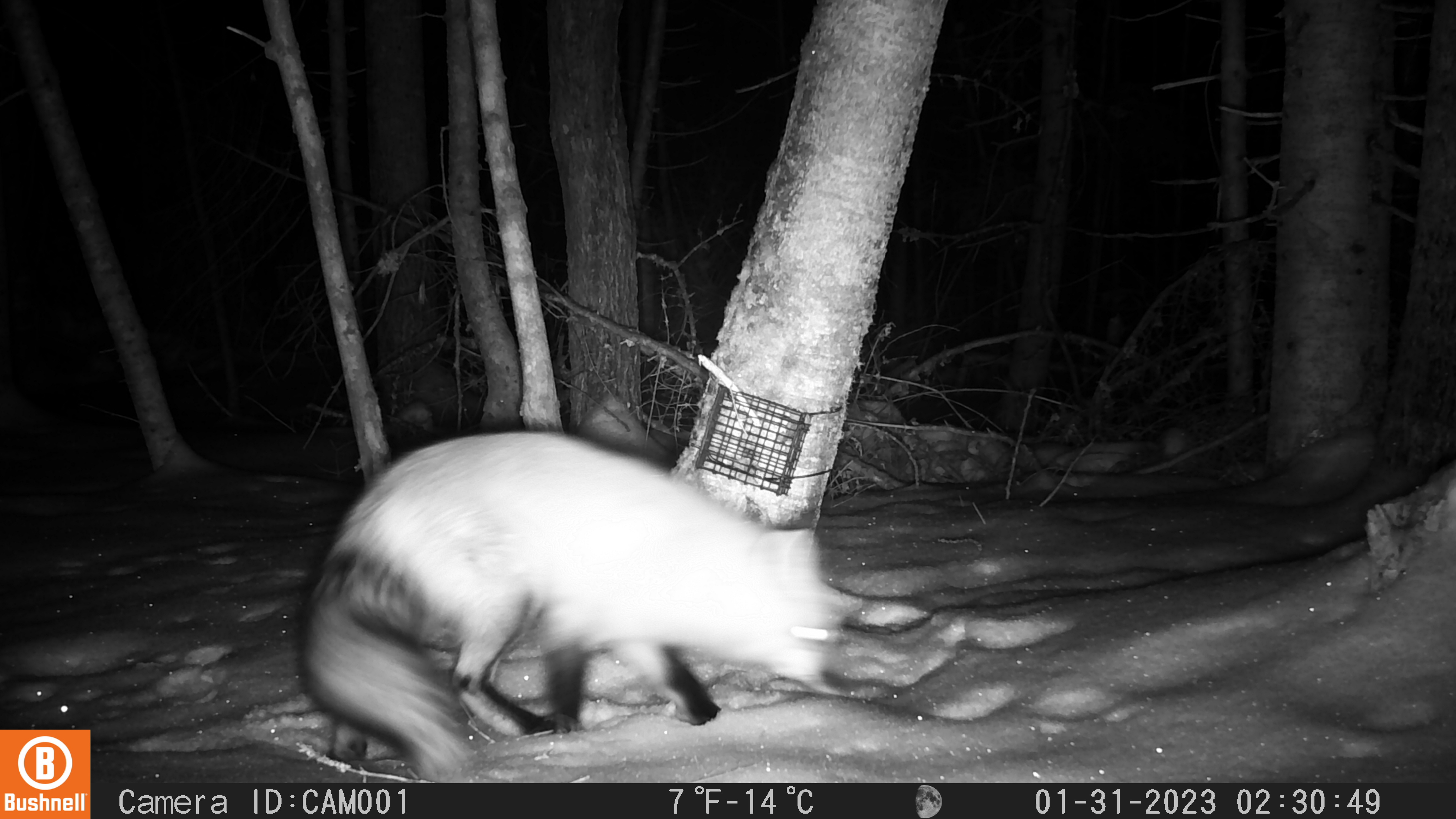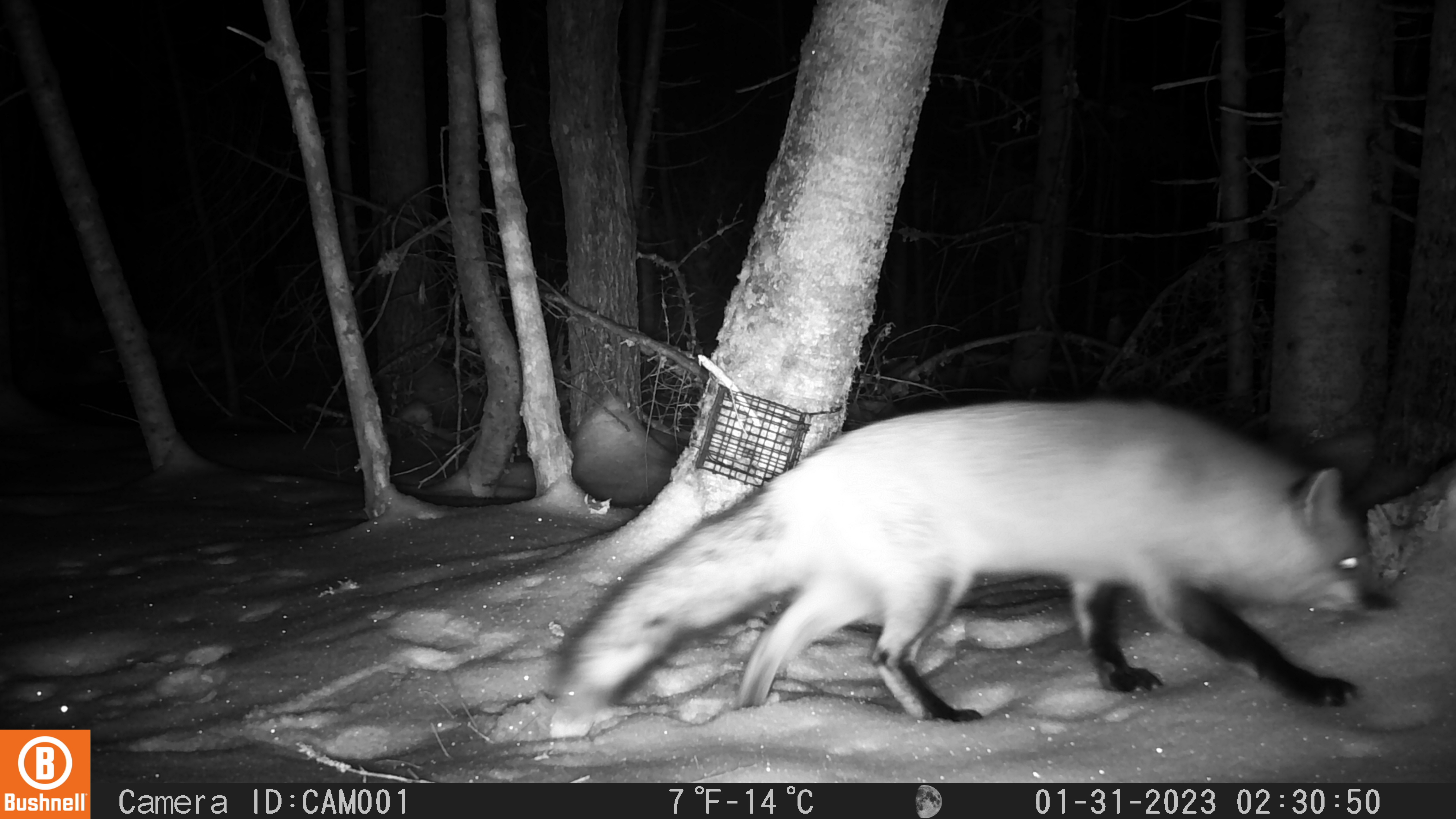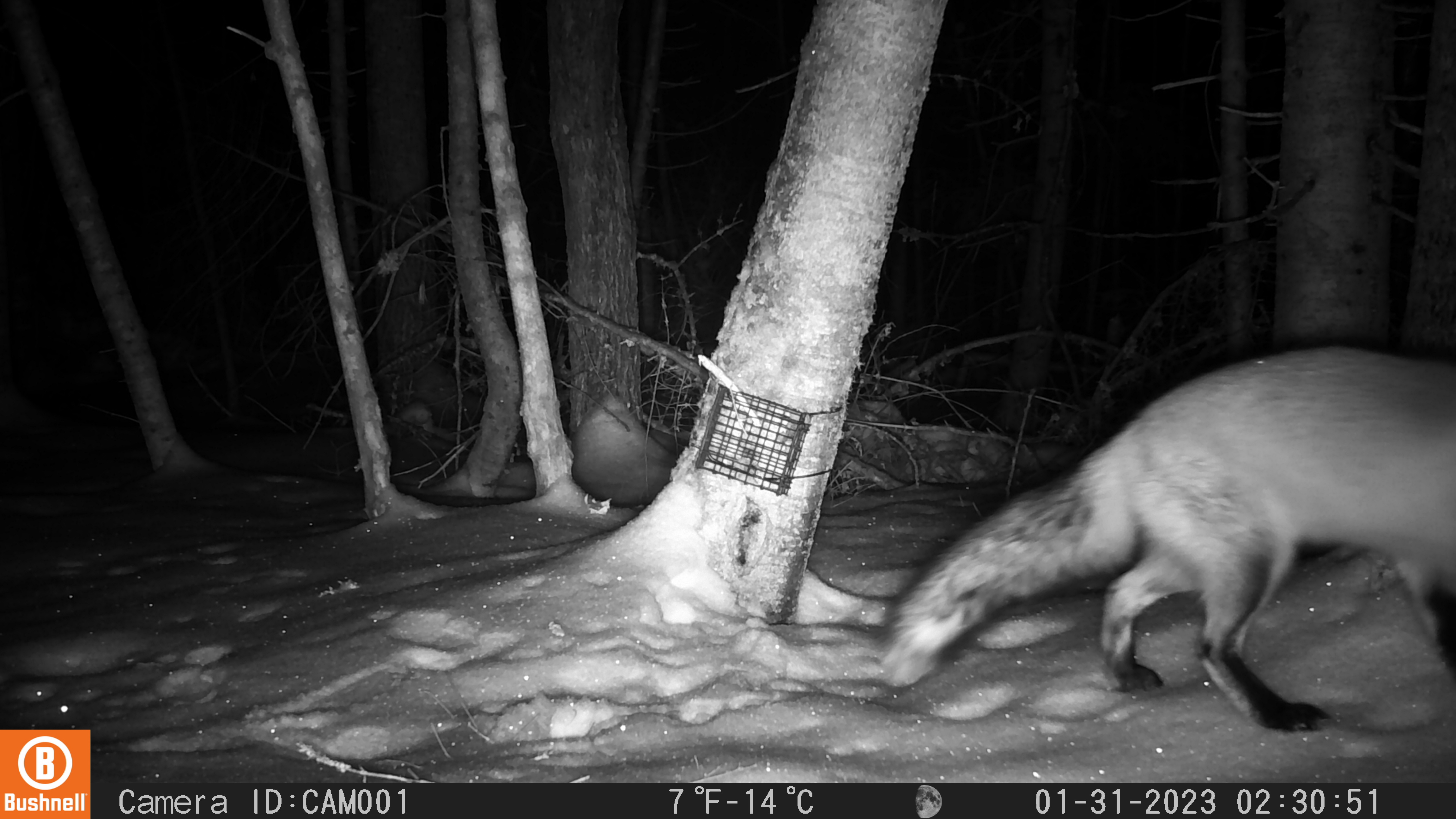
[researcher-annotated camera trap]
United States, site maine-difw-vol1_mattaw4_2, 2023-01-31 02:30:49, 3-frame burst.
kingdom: Animalia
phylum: Chordata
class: Mammalia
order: Carnivora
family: Canidae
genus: Vulpes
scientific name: Vulpes vulpes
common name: red fox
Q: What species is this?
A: Red fox (Vulpes vulpes).